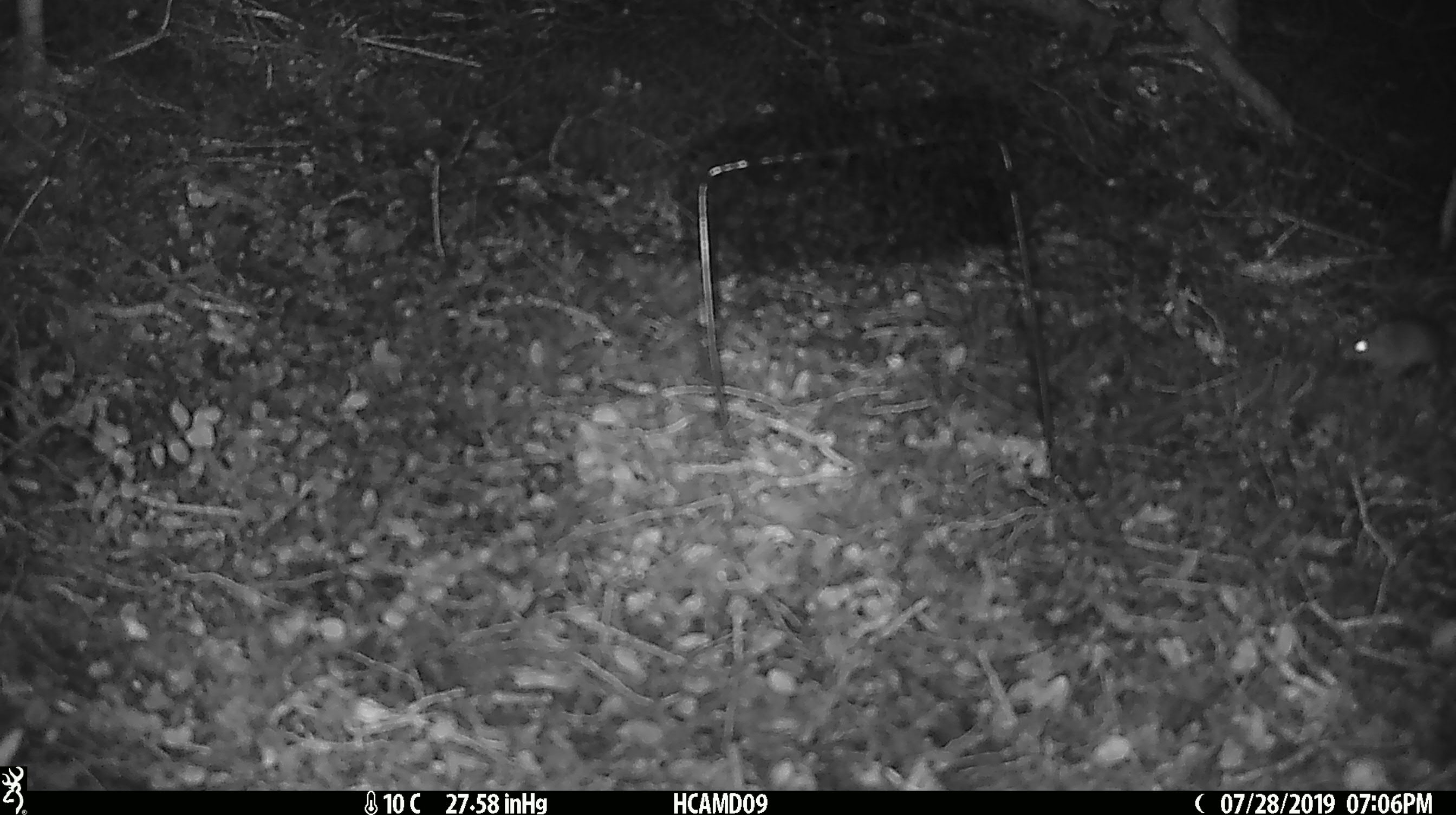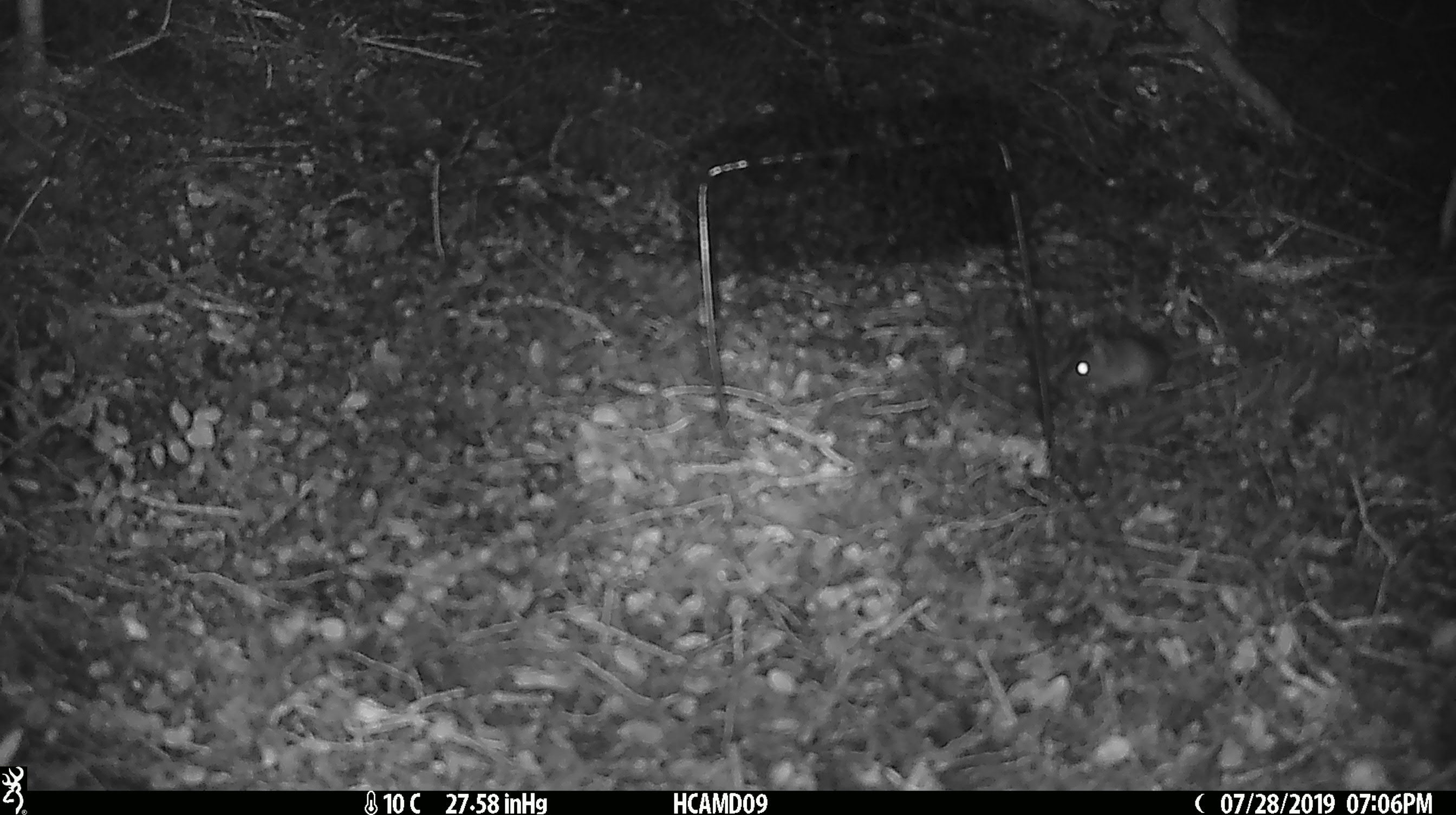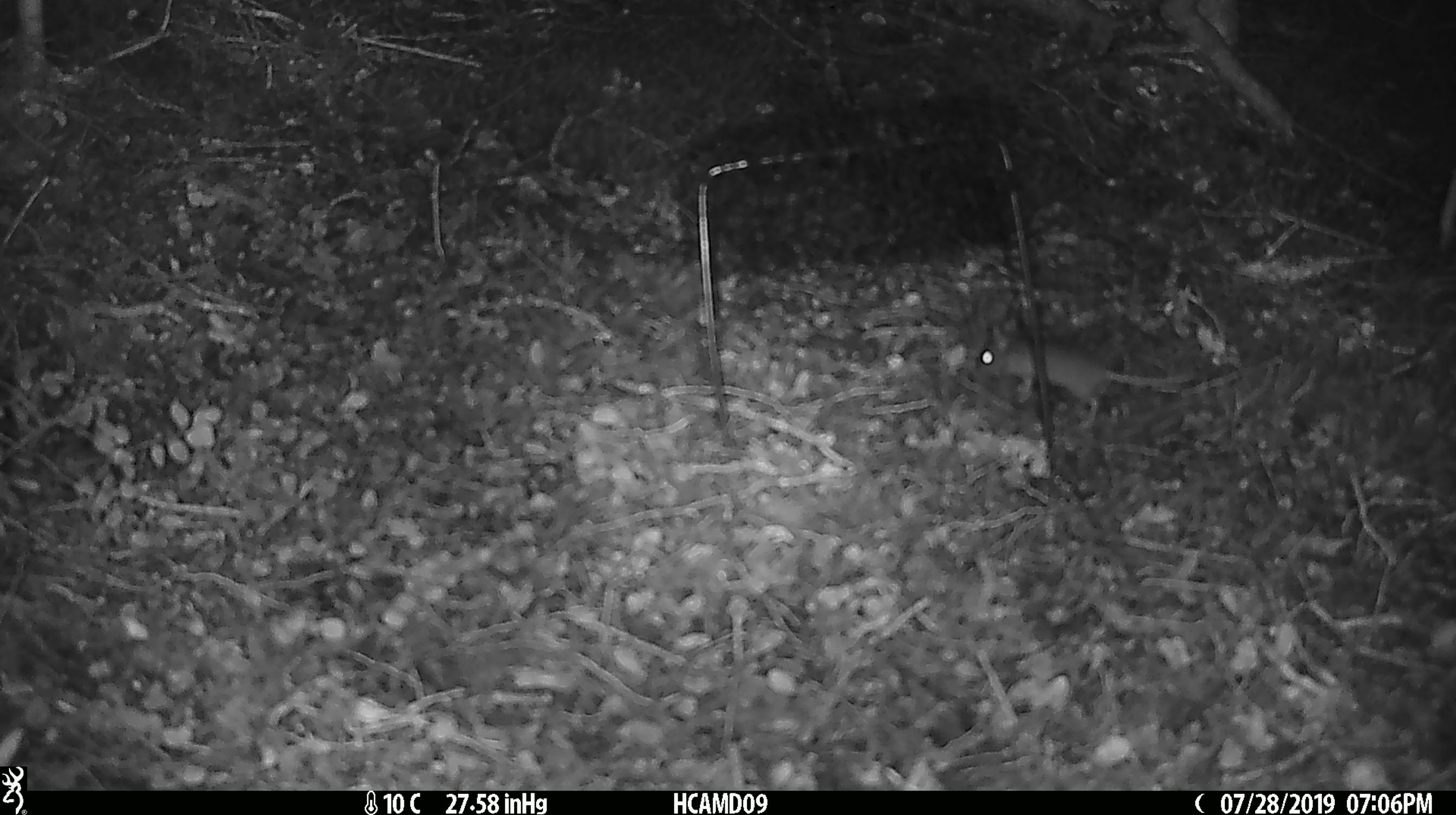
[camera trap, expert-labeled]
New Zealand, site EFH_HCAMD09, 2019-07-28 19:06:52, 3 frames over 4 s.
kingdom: Animalia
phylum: Chordata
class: Mammalia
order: Rodentia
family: Muridae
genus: Mus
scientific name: Mus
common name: mouse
Mouse (Mus).